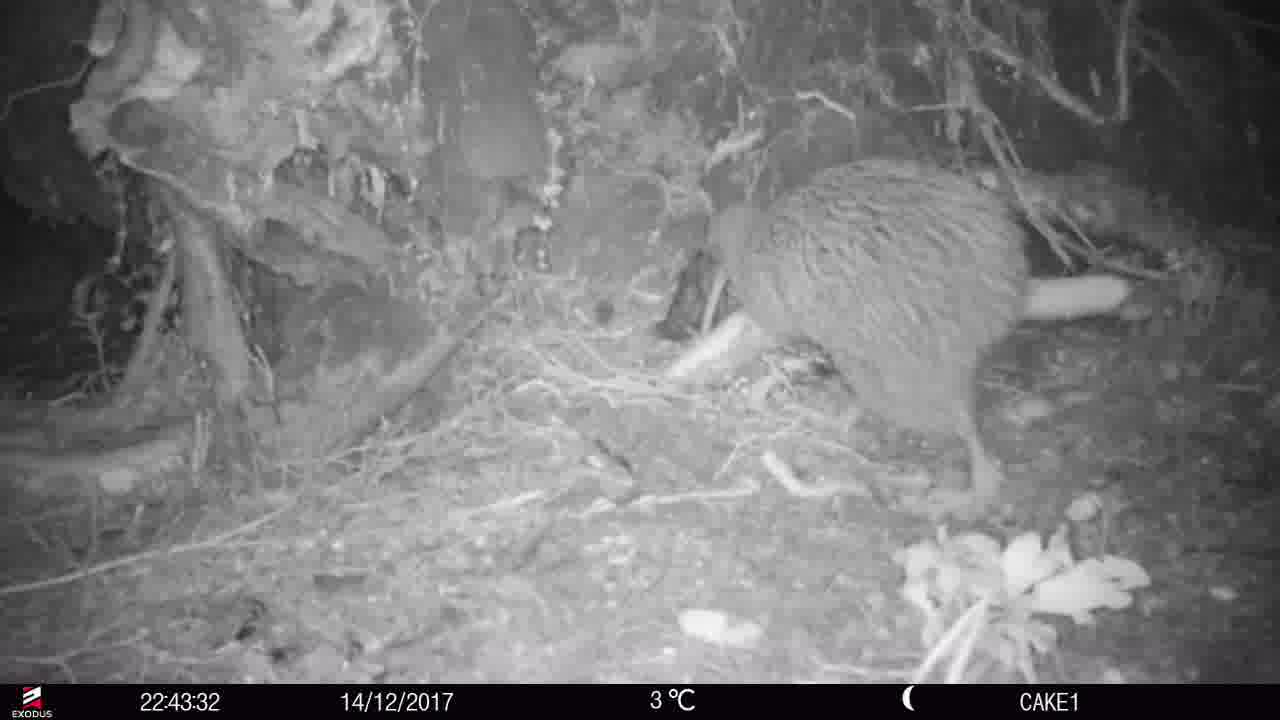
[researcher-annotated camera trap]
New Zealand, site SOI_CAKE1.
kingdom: Animalia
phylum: Chordata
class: Aves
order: Apterygiformes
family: Apterygidae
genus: Apteryx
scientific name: Apteryx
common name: kiwi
Kiwi (Apteryx).